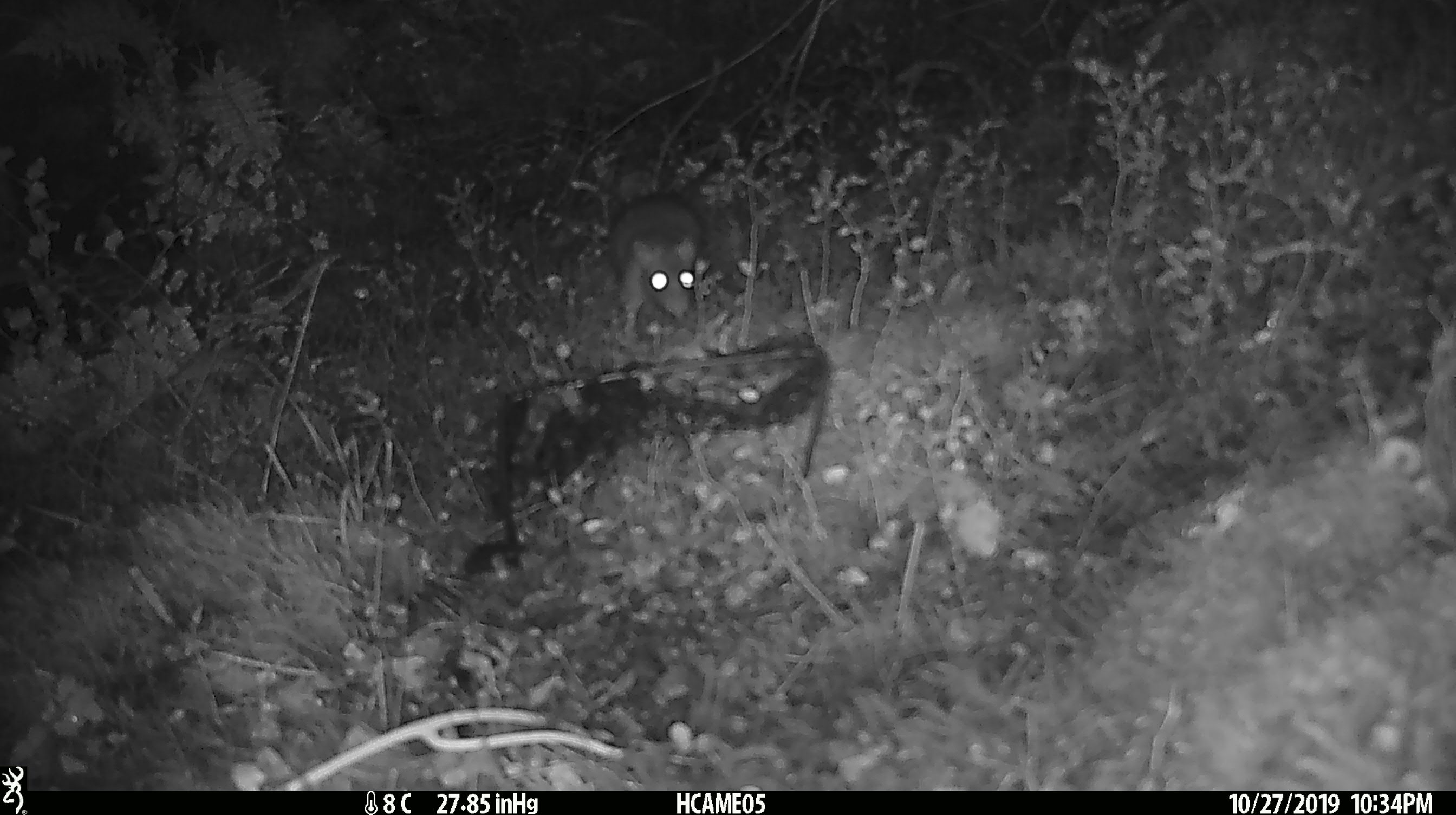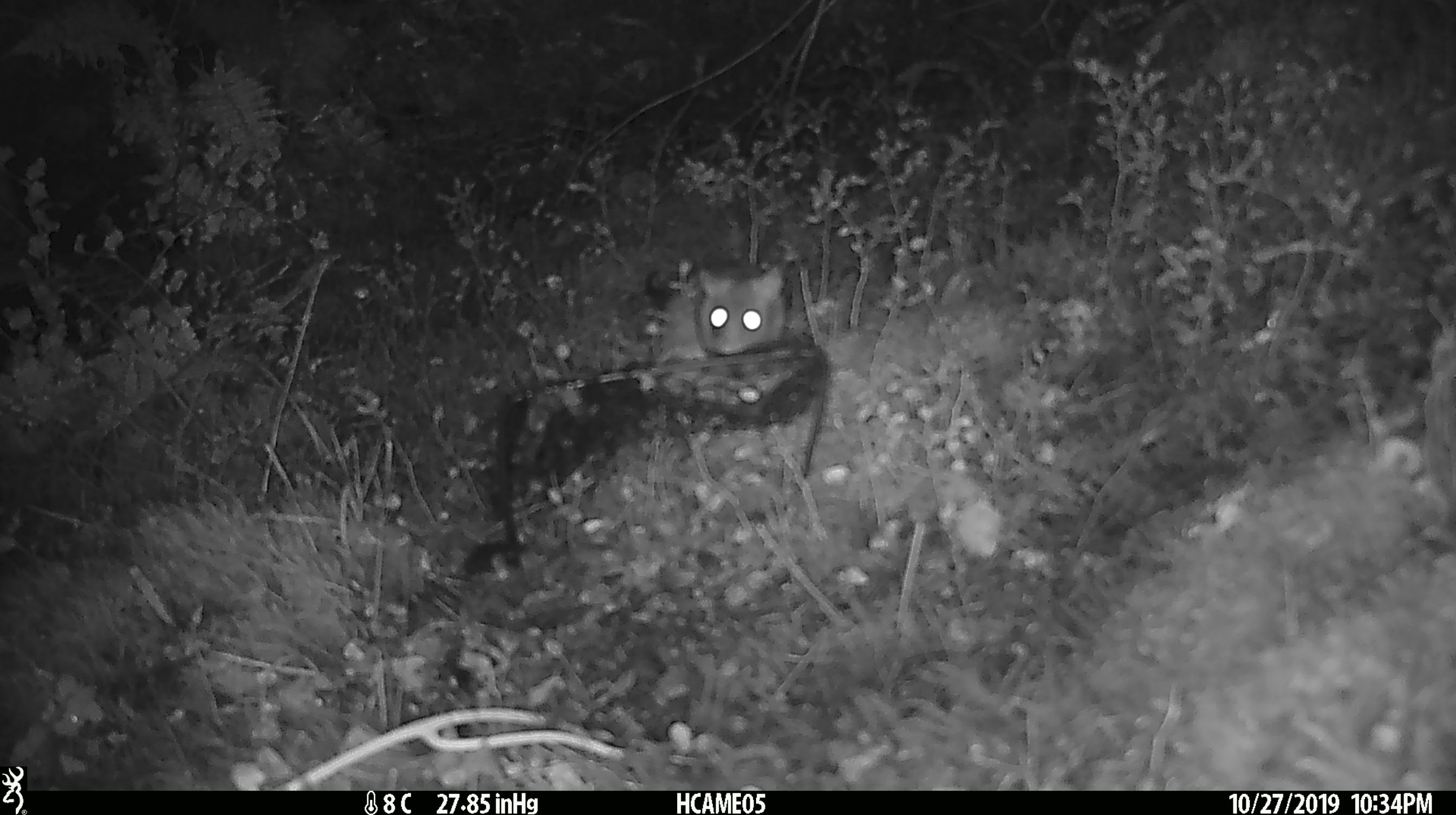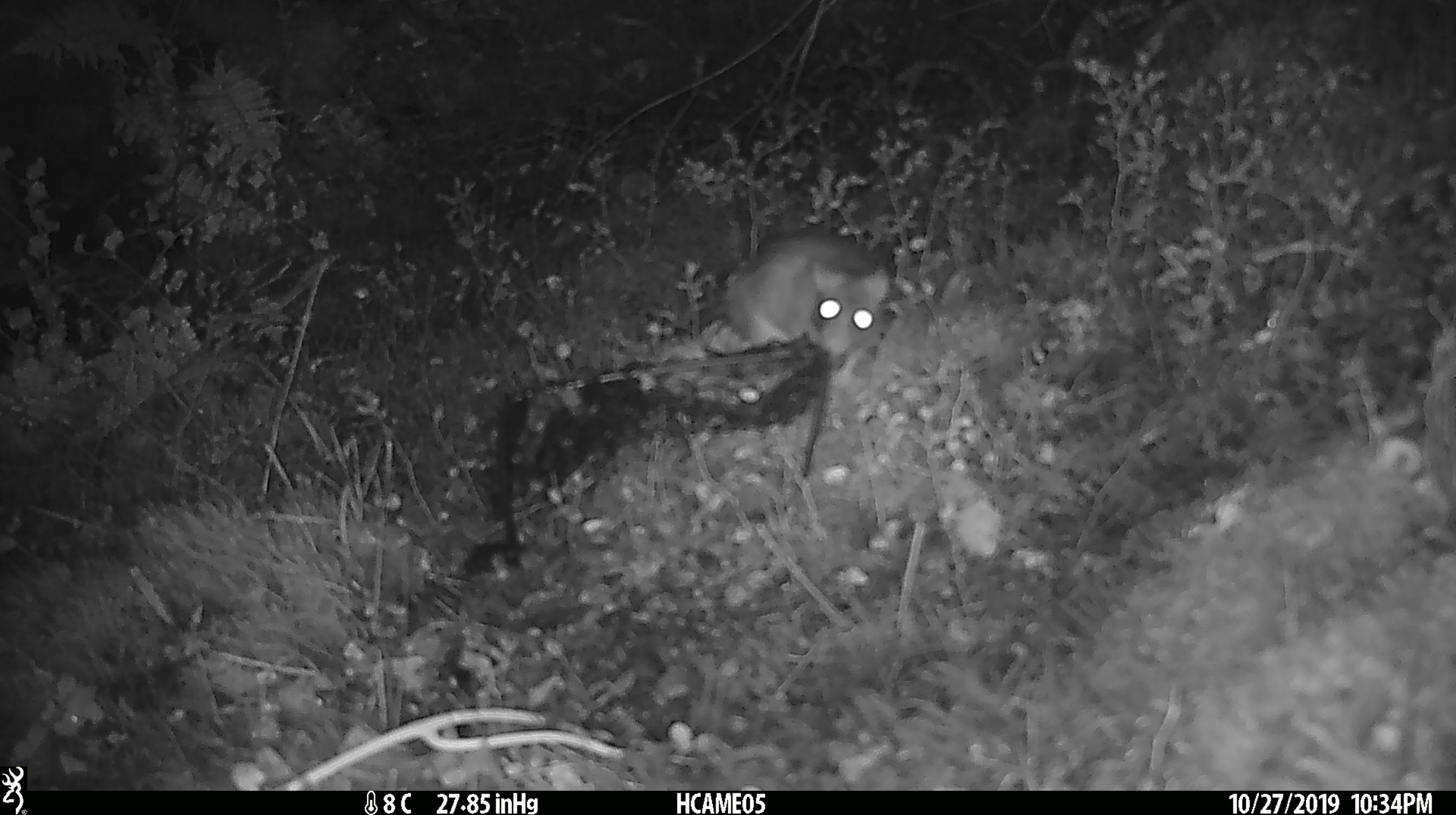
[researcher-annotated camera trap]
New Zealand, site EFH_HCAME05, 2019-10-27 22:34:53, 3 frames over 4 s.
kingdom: Animalia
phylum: Chordata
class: Mammalia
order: Rodentia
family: Muridae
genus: Rattus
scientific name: Rattus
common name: rat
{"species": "rat (Rattus)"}